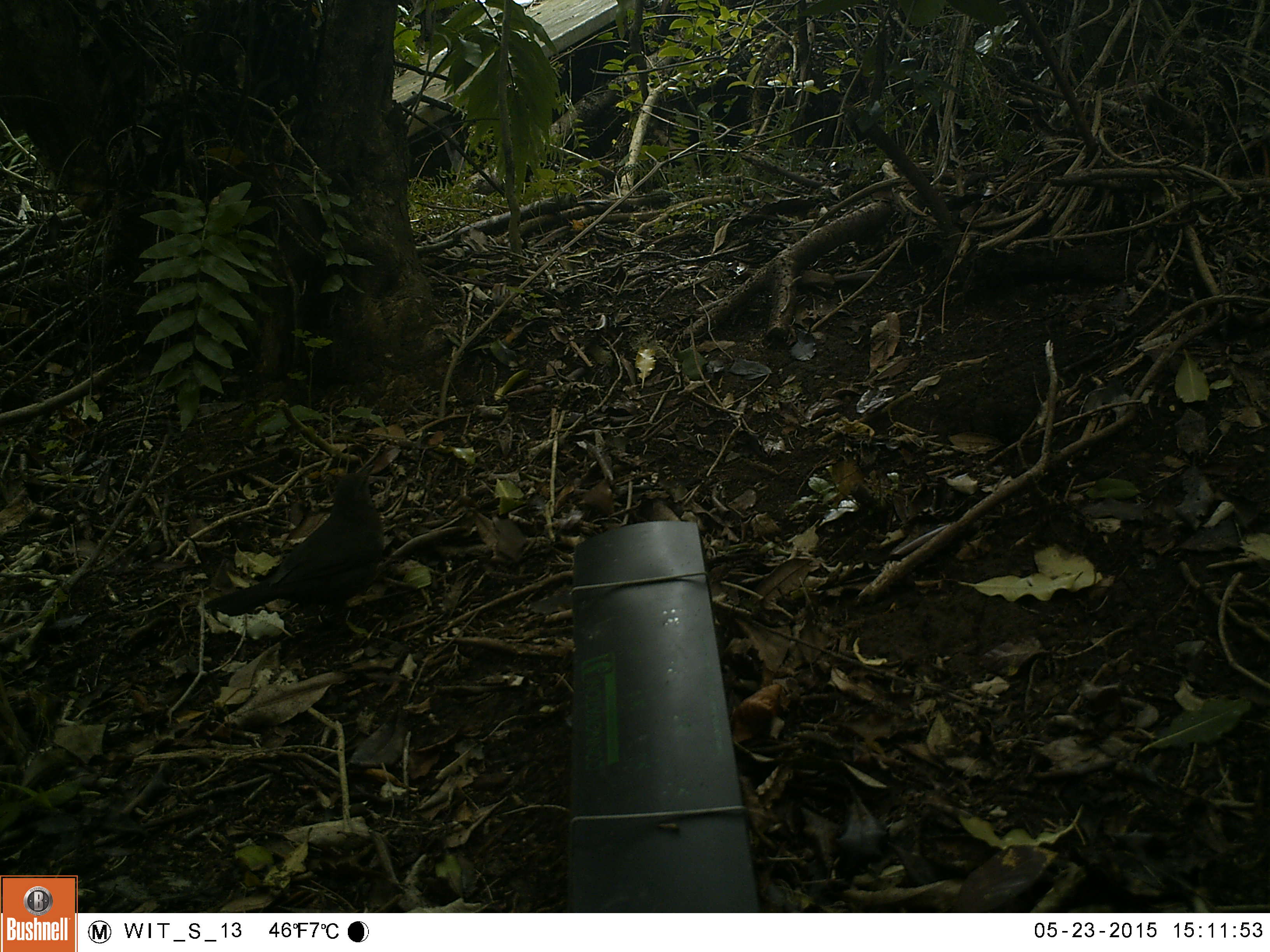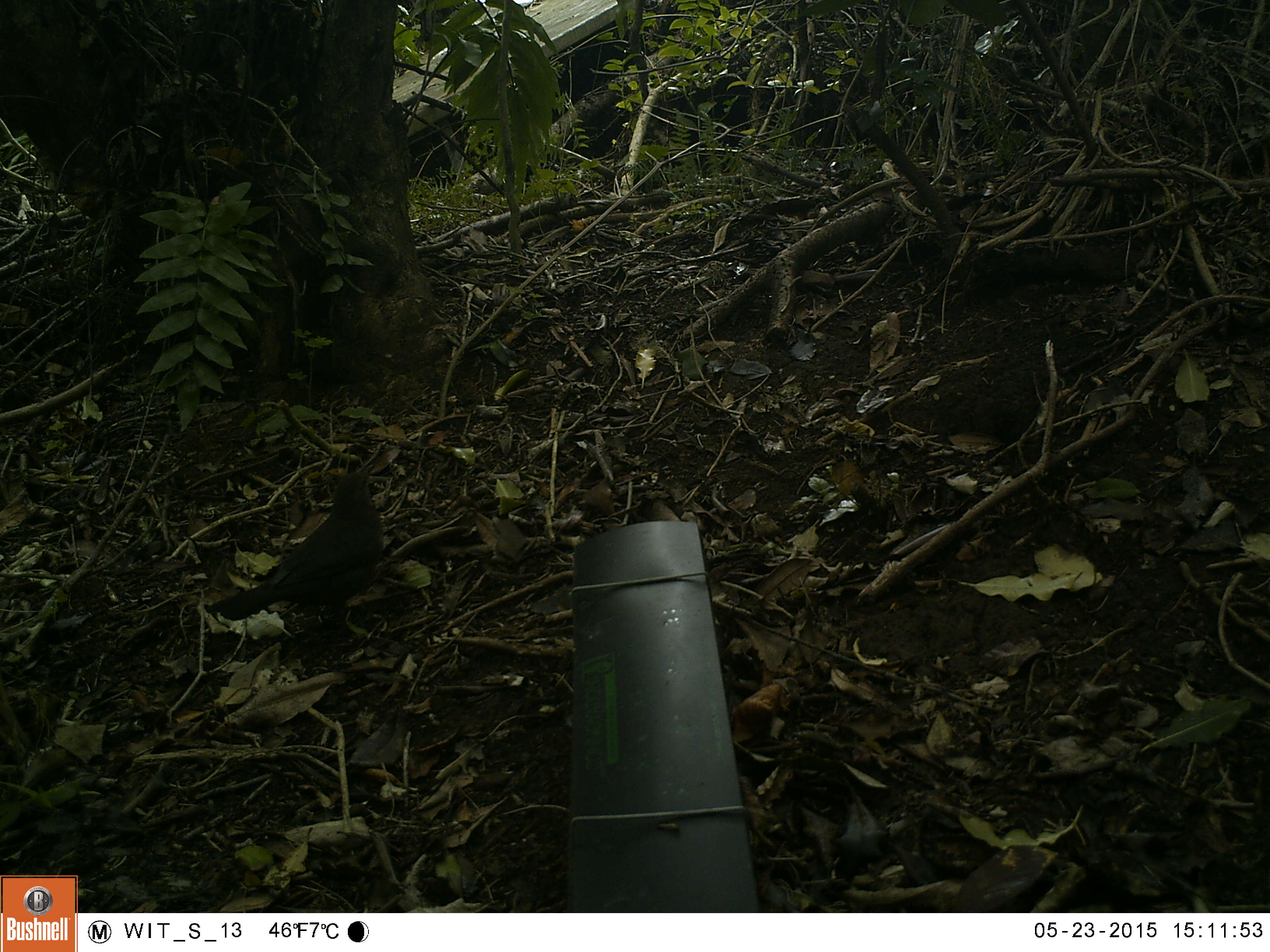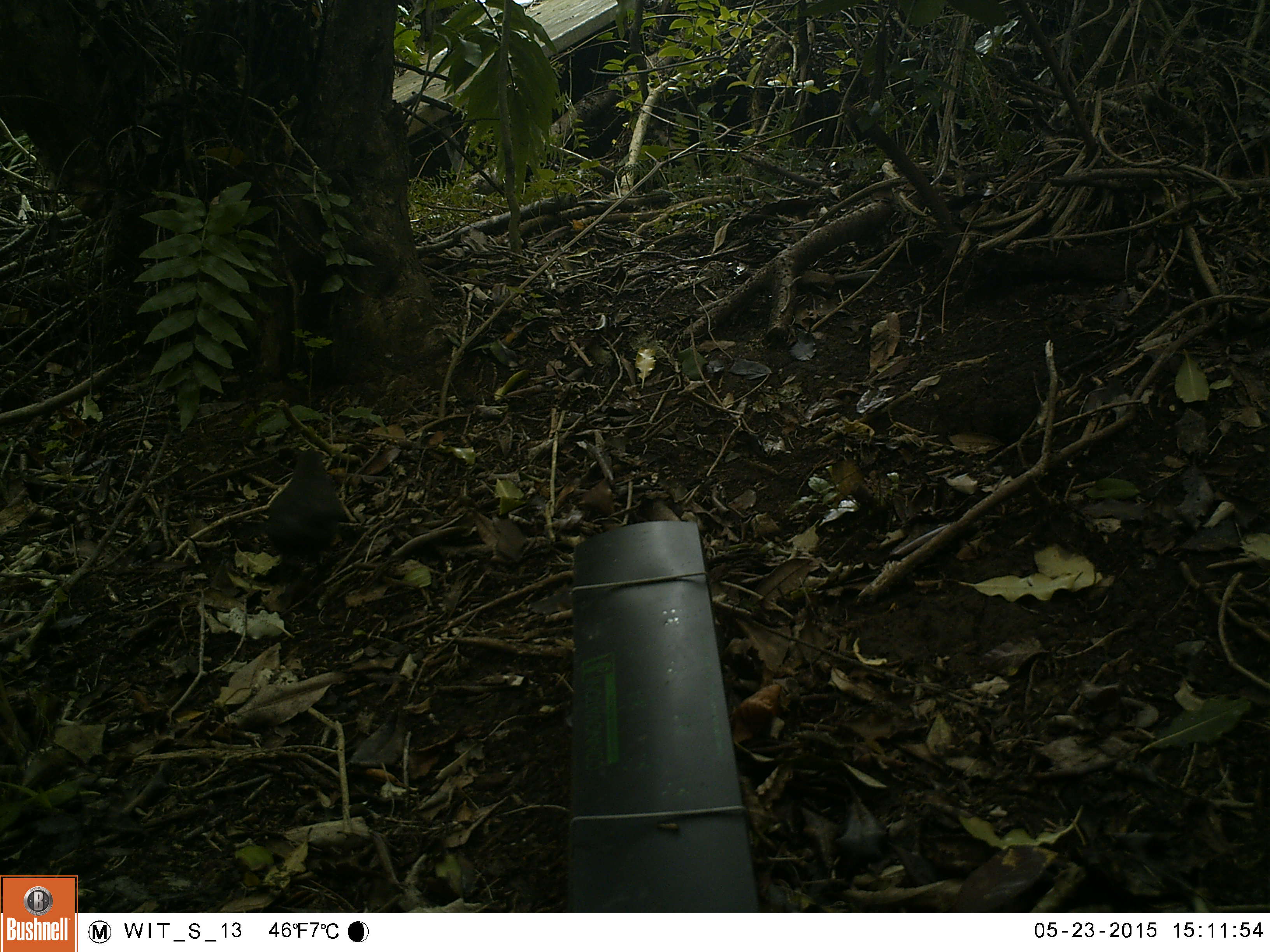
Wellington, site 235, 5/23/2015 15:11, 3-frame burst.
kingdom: Animalia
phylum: Chordata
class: Aves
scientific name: Aves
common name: bird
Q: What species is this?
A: Bird (Aves).